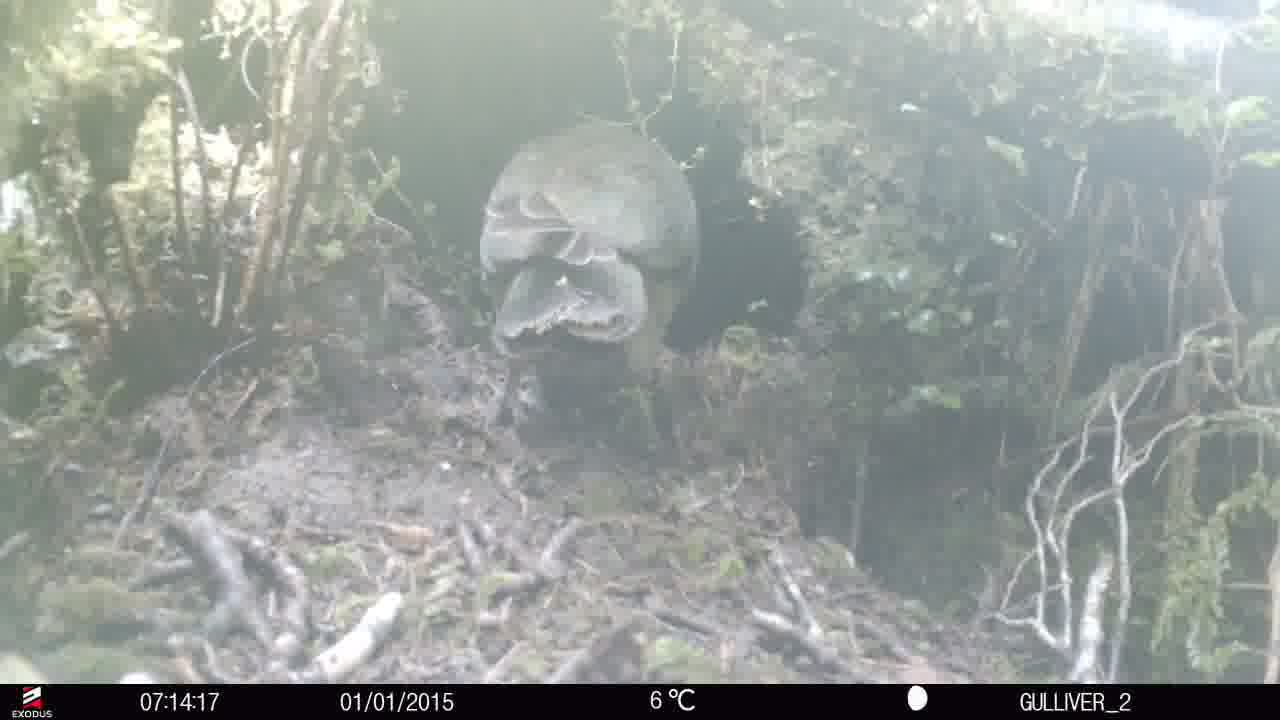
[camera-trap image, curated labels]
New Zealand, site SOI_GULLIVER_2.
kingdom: Animalia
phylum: Chordata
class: Aves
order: Psittaciformes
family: Strigopidae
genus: Nestor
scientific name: Nestor notabilis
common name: kea